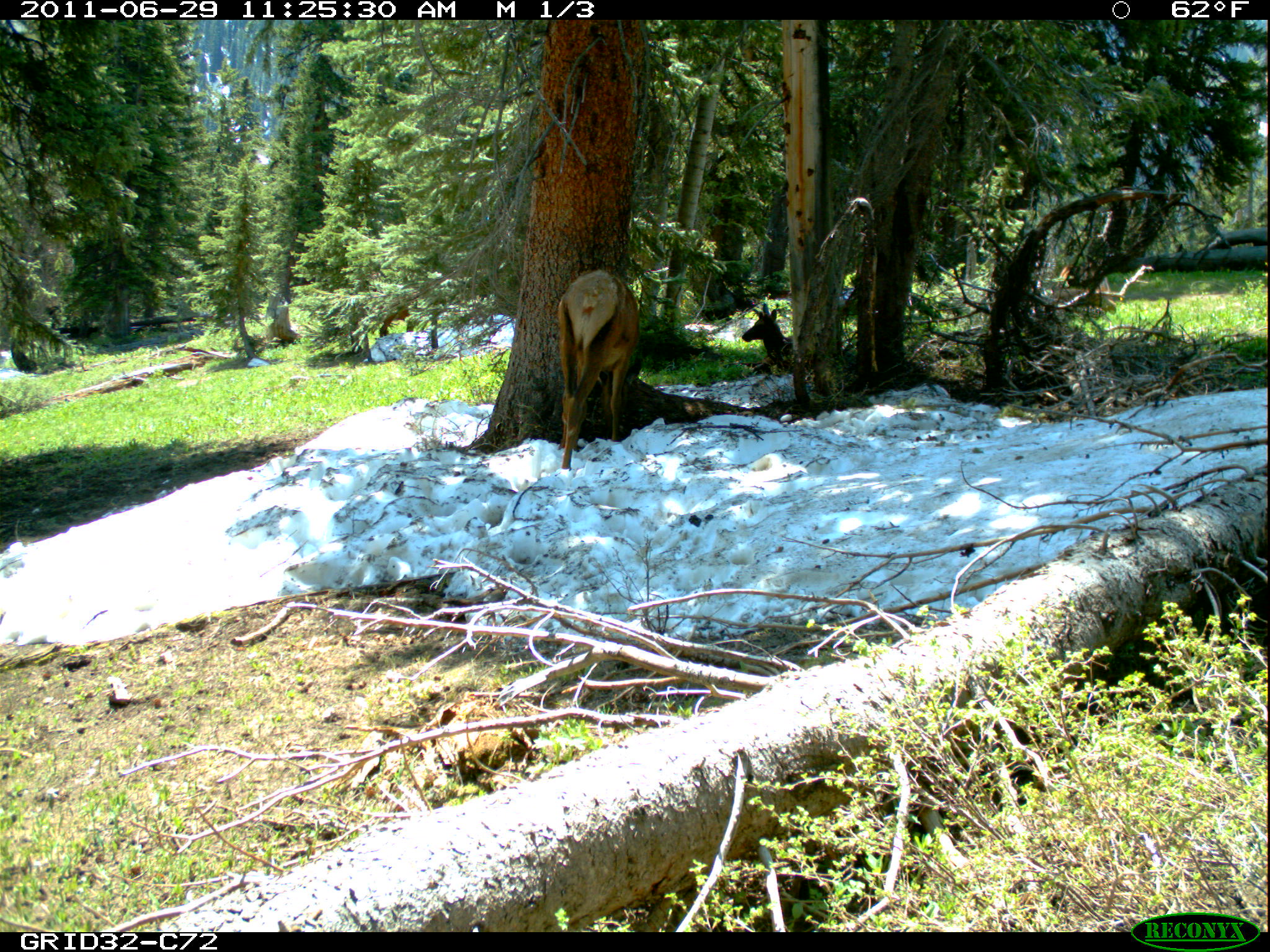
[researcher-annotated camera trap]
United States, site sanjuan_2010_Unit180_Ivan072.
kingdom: Animalia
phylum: Chordata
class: Mammalia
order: Artiodactyla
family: Cervidae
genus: Cervus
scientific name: Cervus elaphus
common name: red deer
Cervus elaphus (red deer).